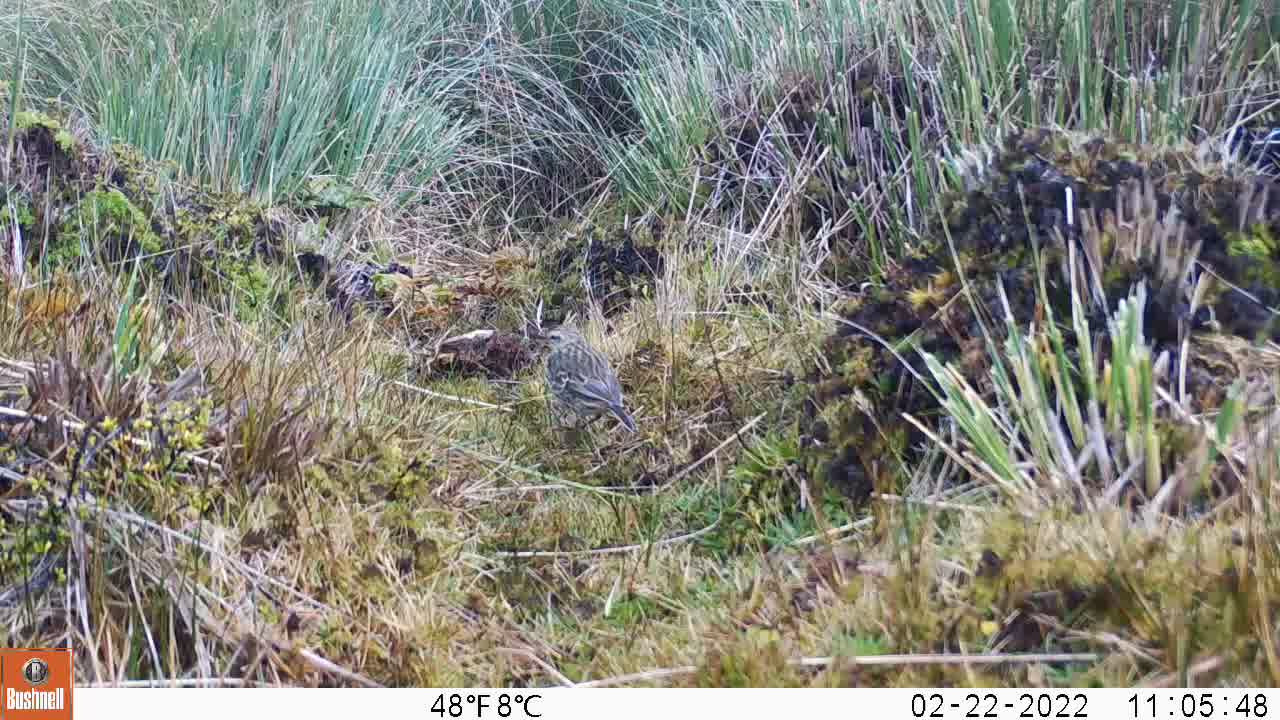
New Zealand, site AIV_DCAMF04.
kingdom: Animalia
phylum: Chordata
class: Aves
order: Passeriformes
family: Motacillidae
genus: Anthus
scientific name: Anthus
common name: pipit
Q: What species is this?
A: Pipit (Anthus).